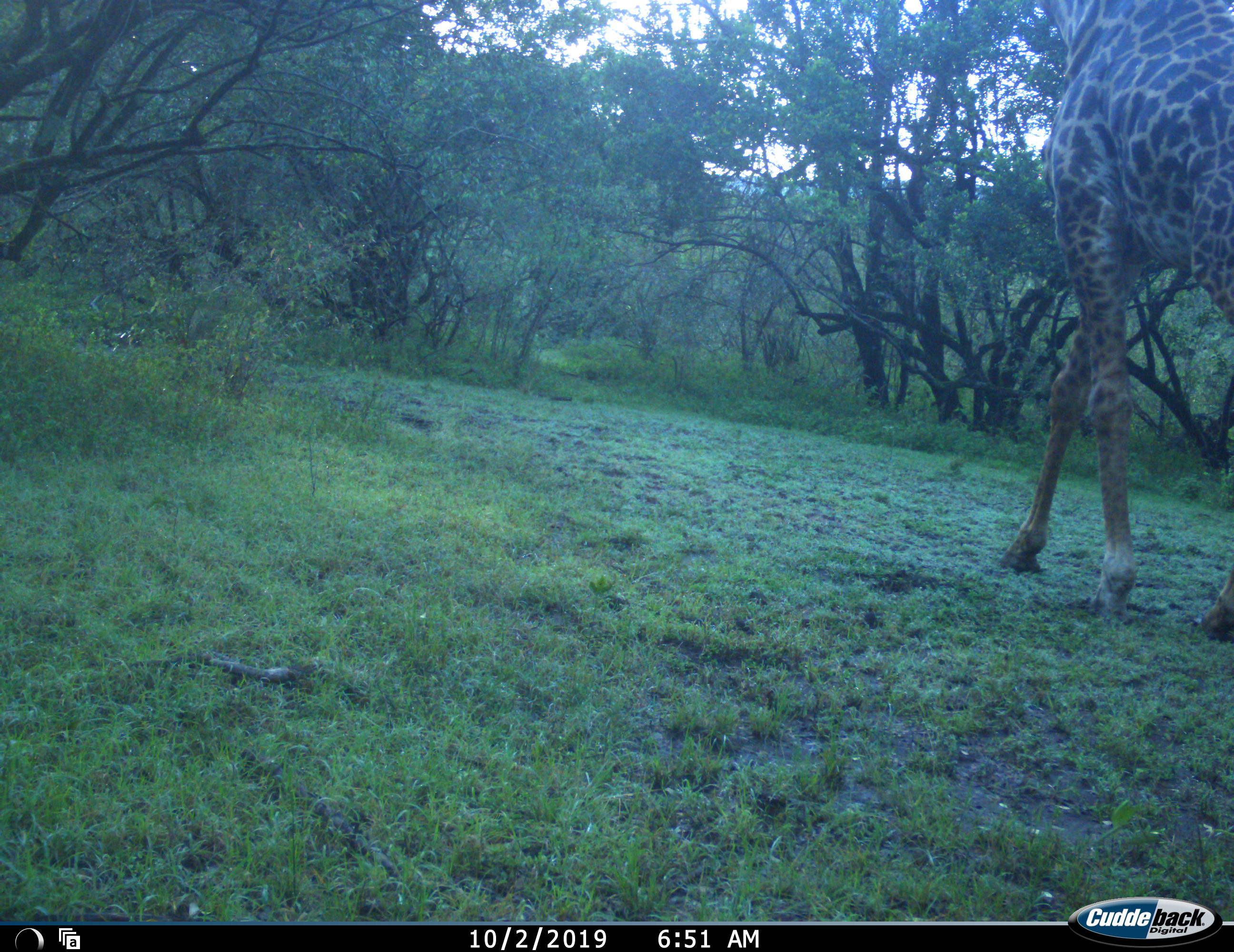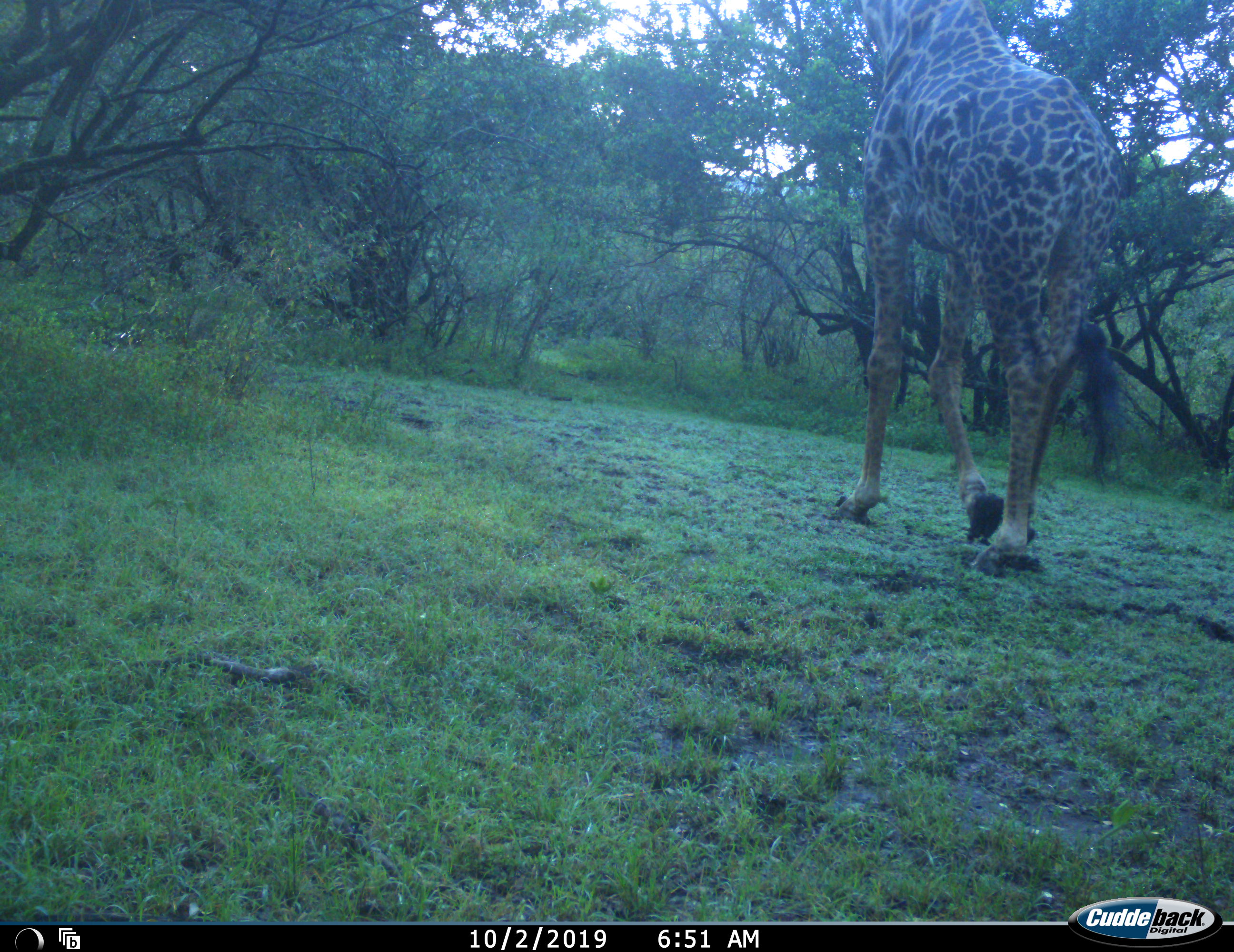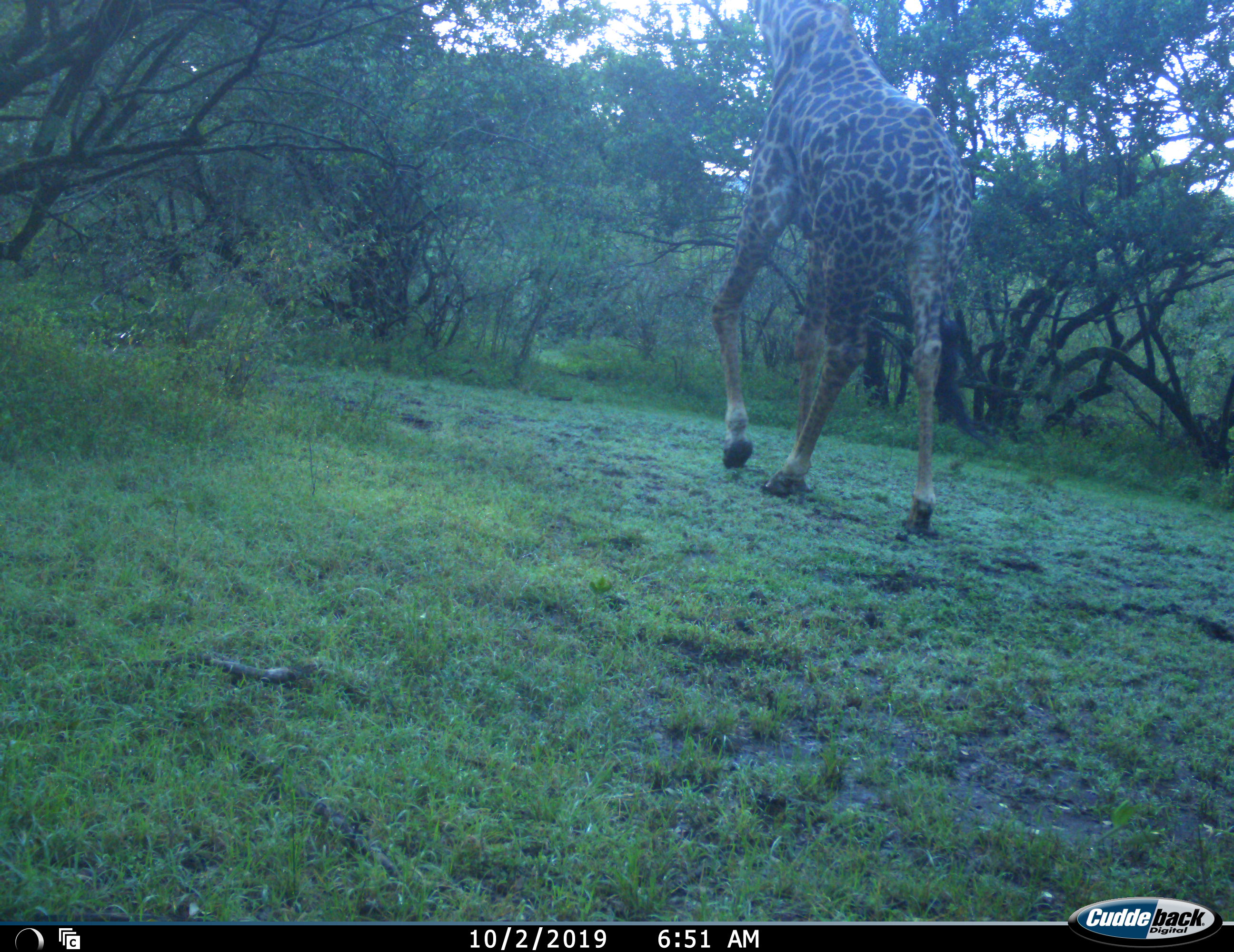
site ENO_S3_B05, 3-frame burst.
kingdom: Animalia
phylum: Chordata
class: Mammalia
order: Artiodactyla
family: Giraffidae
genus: Giraffa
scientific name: Giraffa camelopardalis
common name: giraffe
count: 1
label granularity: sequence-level